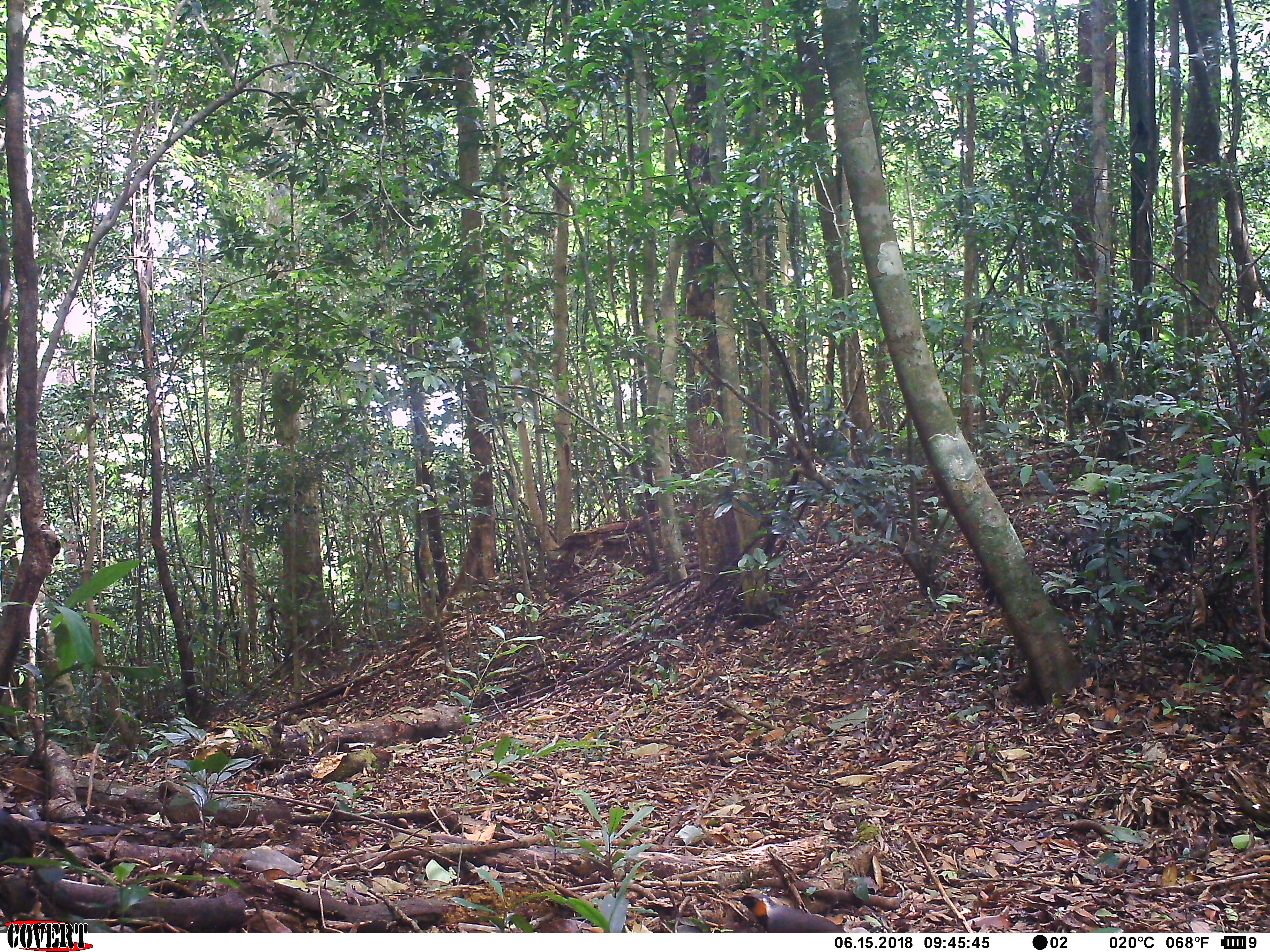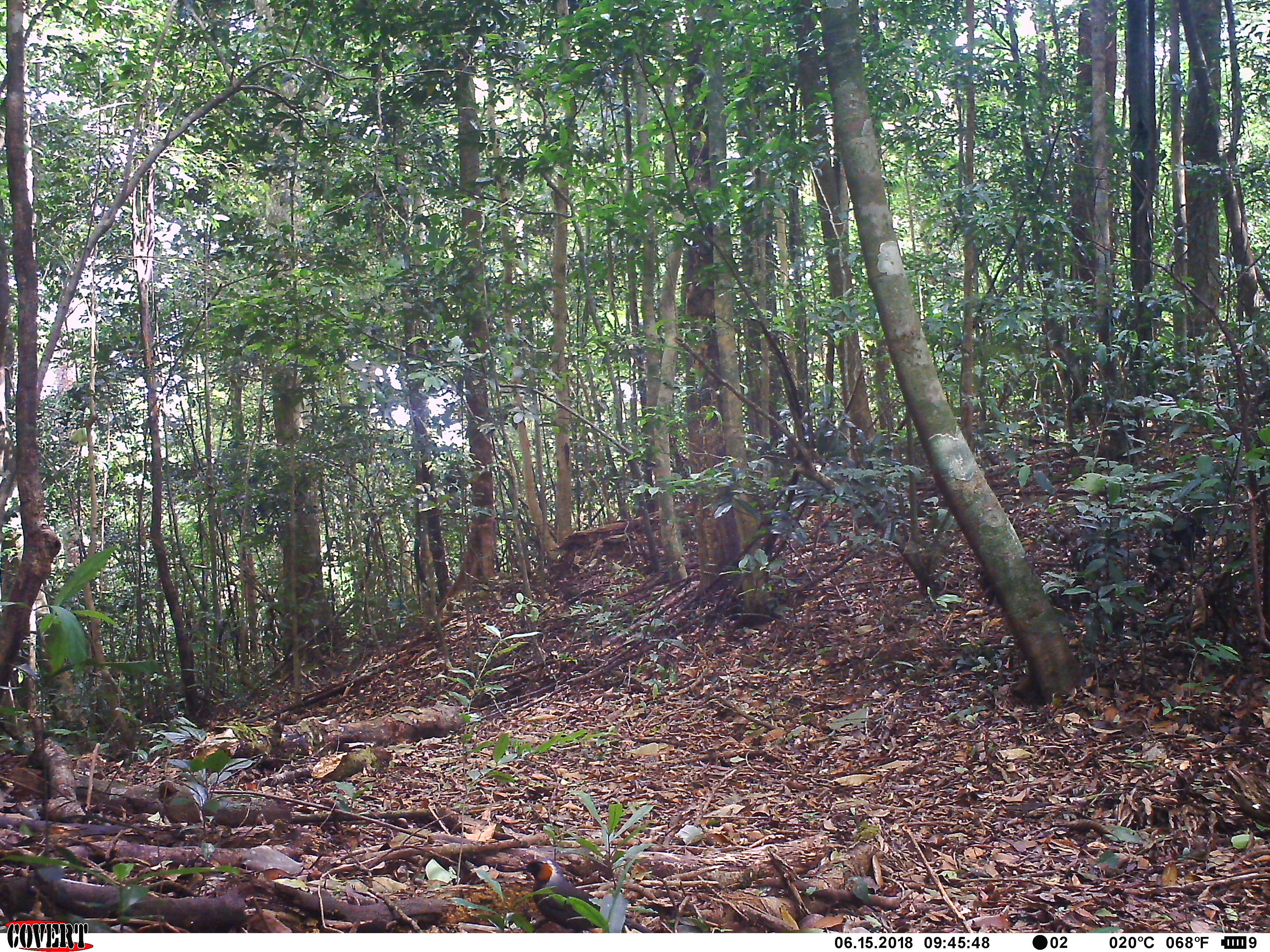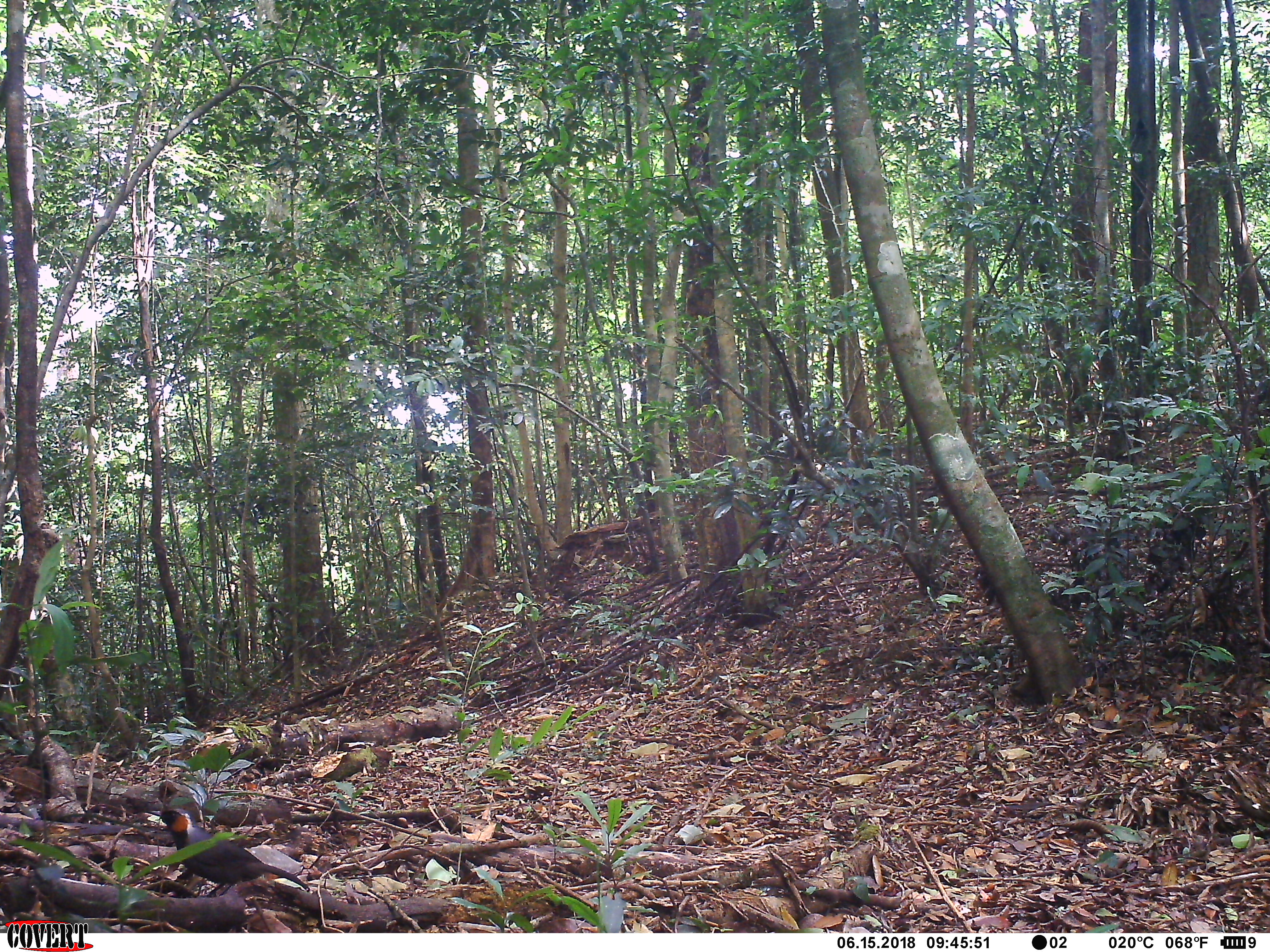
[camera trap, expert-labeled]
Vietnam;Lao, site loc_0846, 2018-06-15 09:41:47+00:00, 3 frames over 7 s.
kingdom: Animalia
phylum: Chordata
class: Aves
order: Passeriformes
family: Leiothrichidae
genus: Garrulax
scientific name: Garrulax castanotis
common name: rufous-cheeked laughingthrush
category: rufous cheeked laughingthrush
Rufous cheeked laughingthrush (rufous-cheeked laughingthrush) (Garrulax castanotis). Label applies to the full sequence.